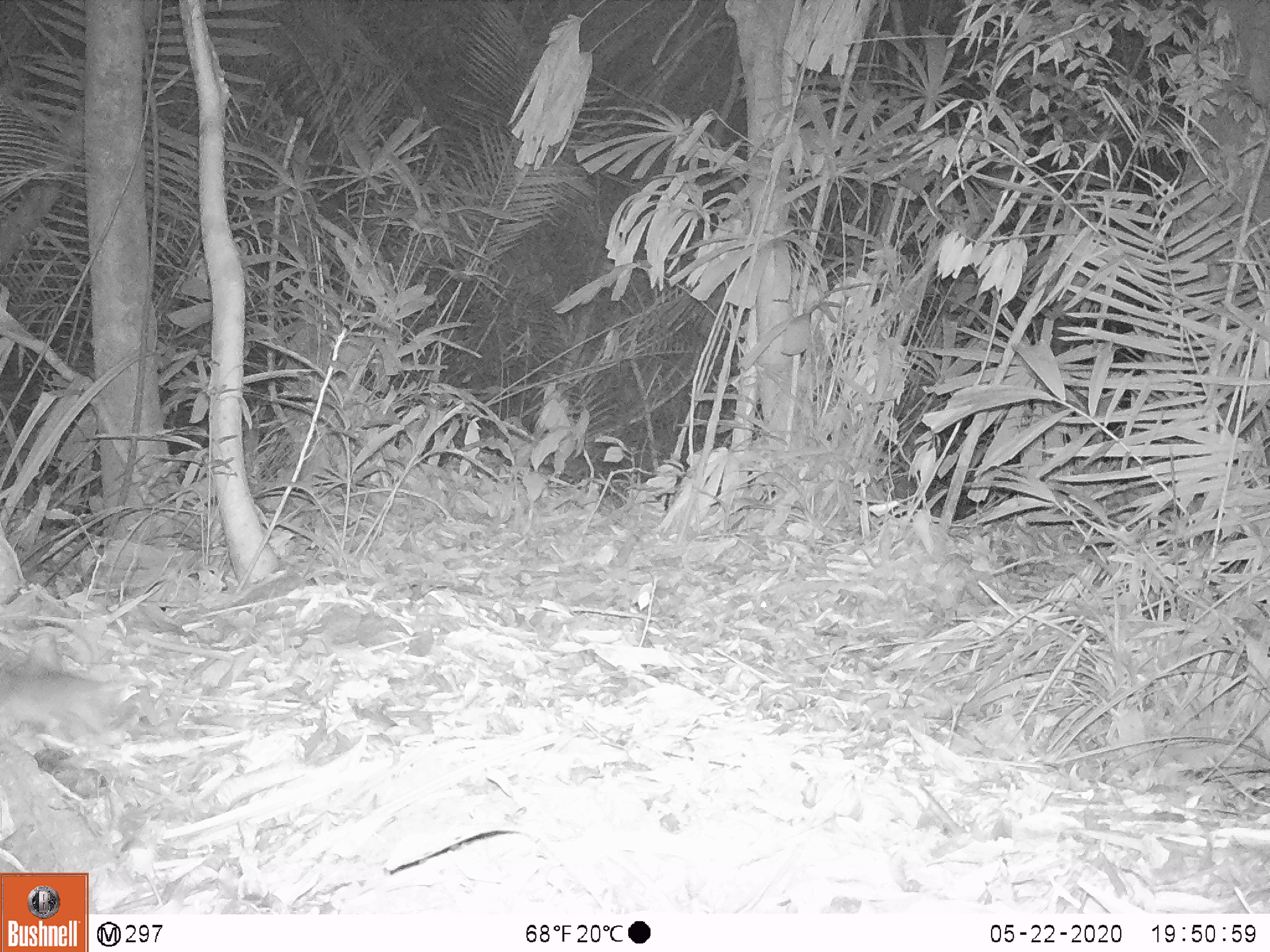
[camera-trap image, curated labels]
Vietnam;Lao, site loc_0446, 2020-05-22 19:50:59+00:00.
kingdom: Animalia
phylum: Chordata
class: Mammalia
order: Rodentia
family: Muridae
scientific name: Muridae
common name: old-world mice and rats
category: unidentified murid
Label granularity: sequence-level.